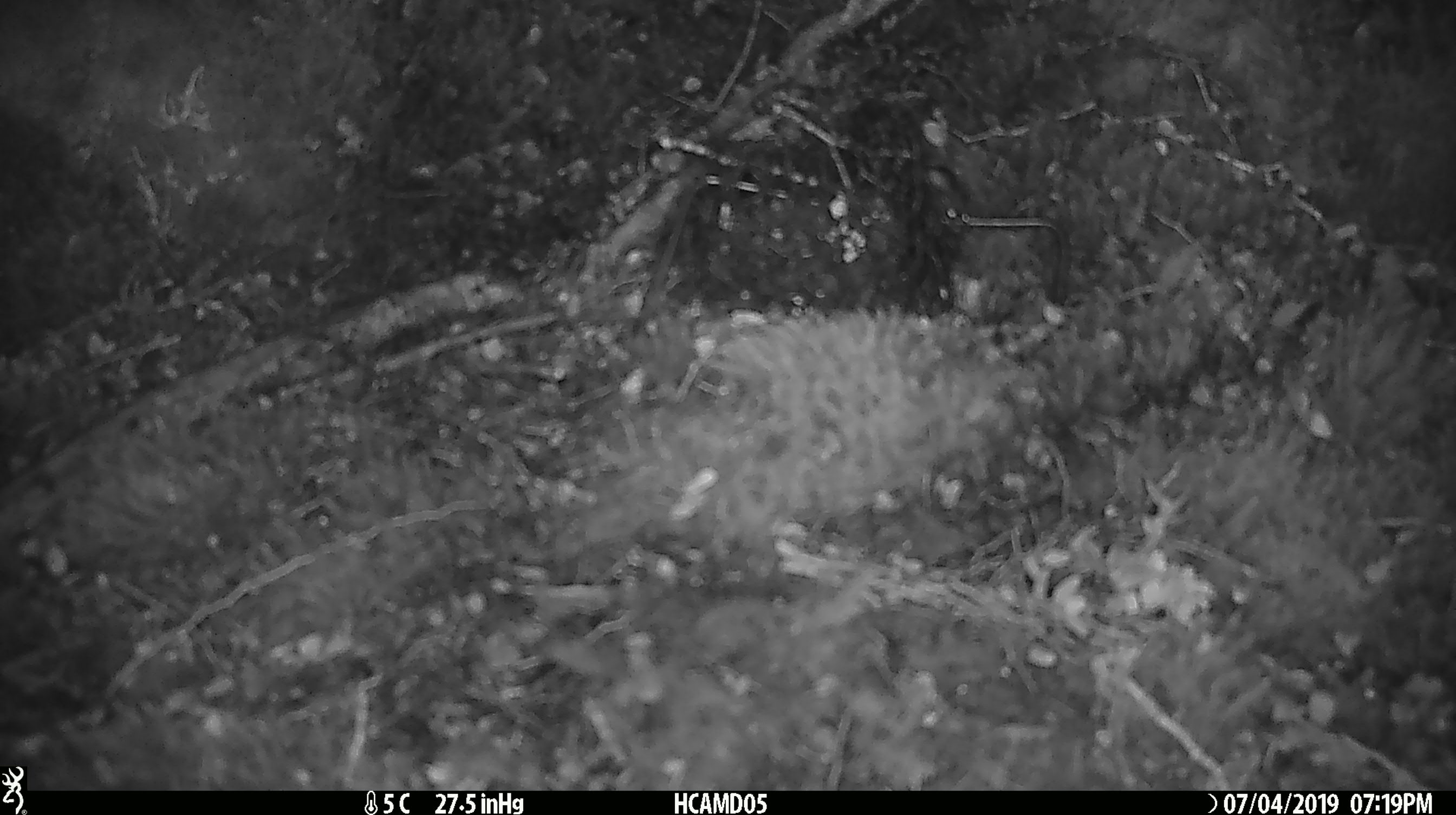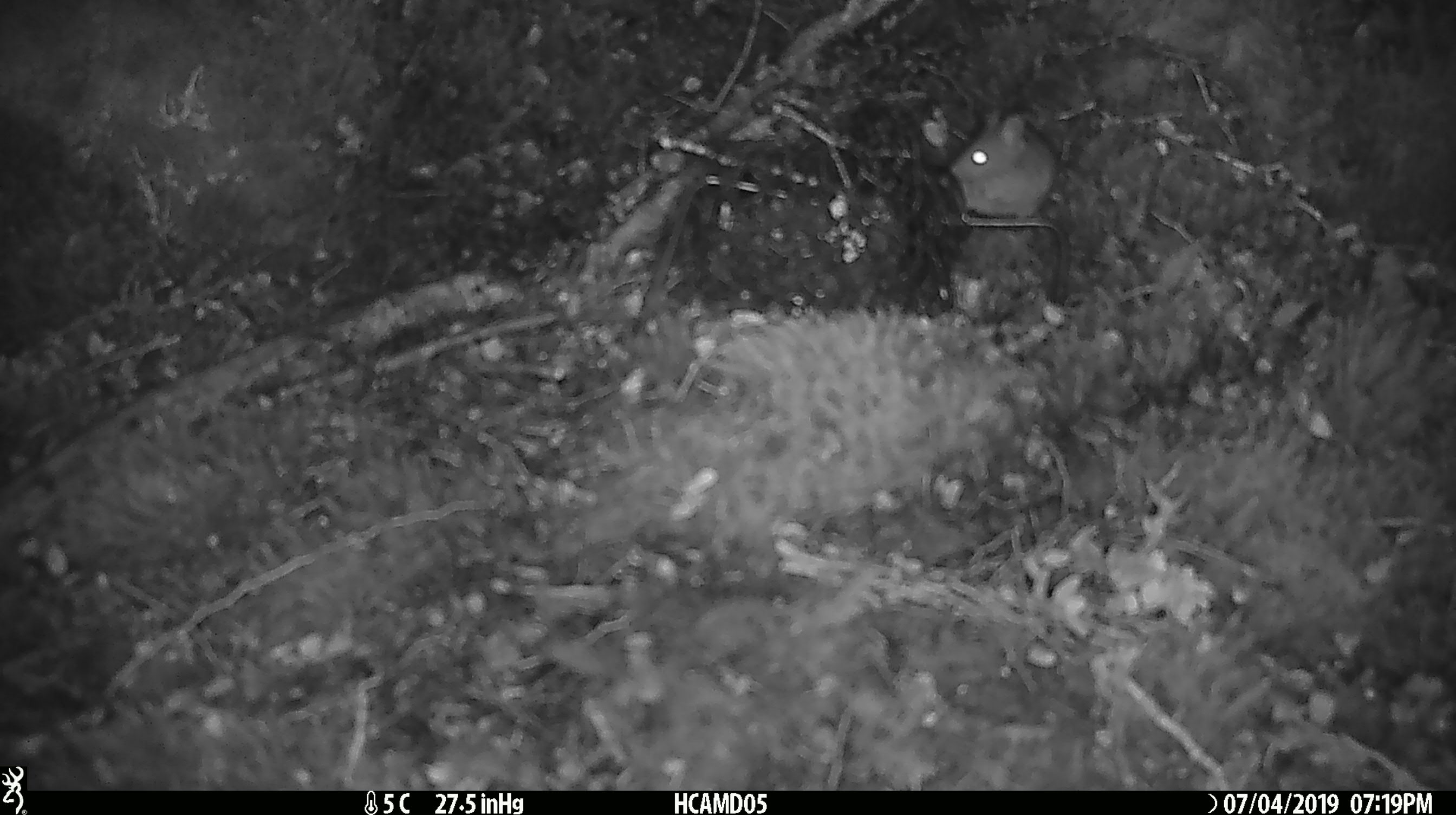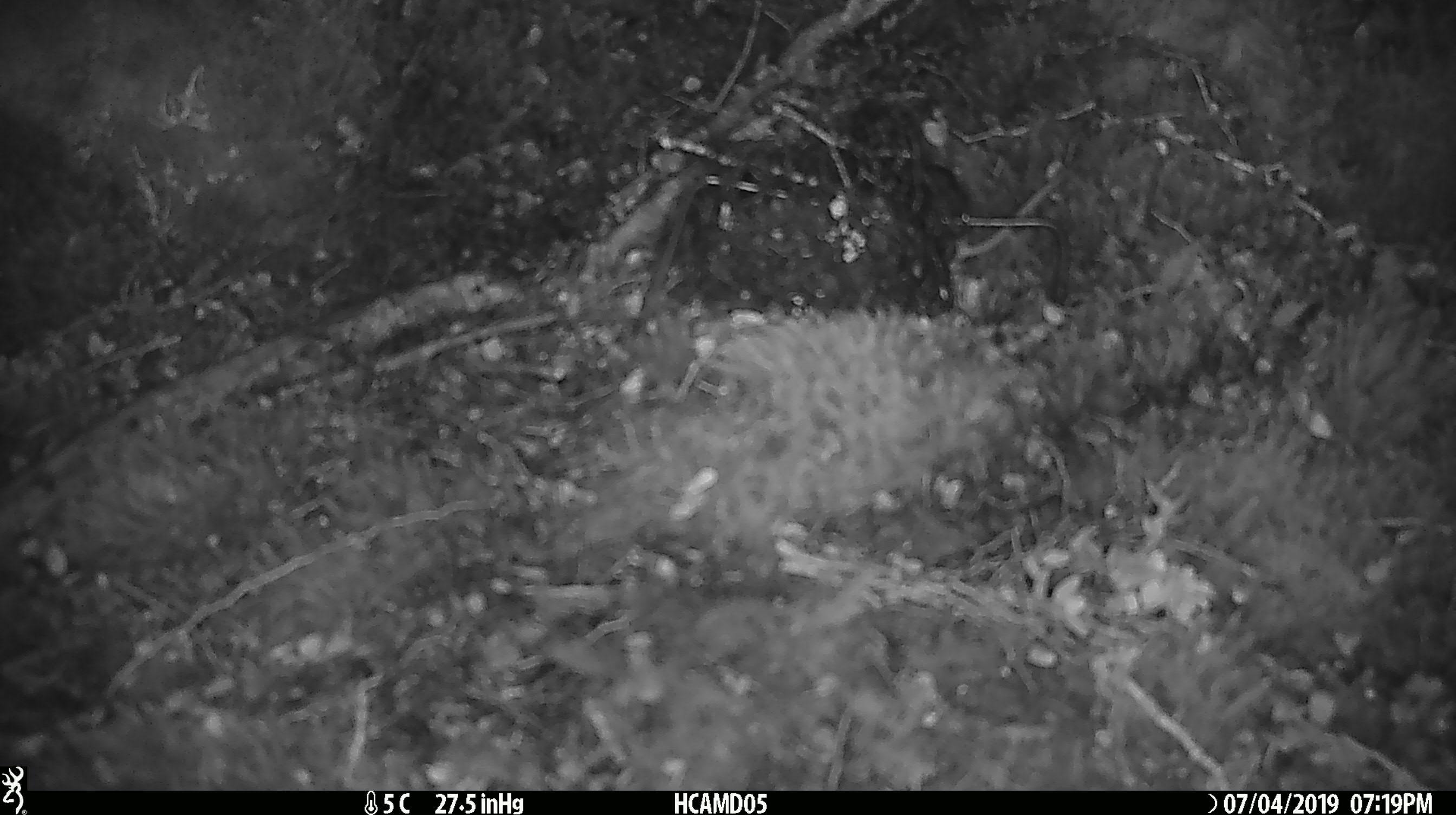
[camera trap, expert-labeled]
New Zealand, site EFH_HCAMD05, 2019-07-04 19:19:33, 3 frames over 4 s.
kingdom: Animalia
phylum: Chordata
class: Mammalia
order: Rodentia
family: Muridae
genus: Mus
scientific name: Mus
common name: mouse